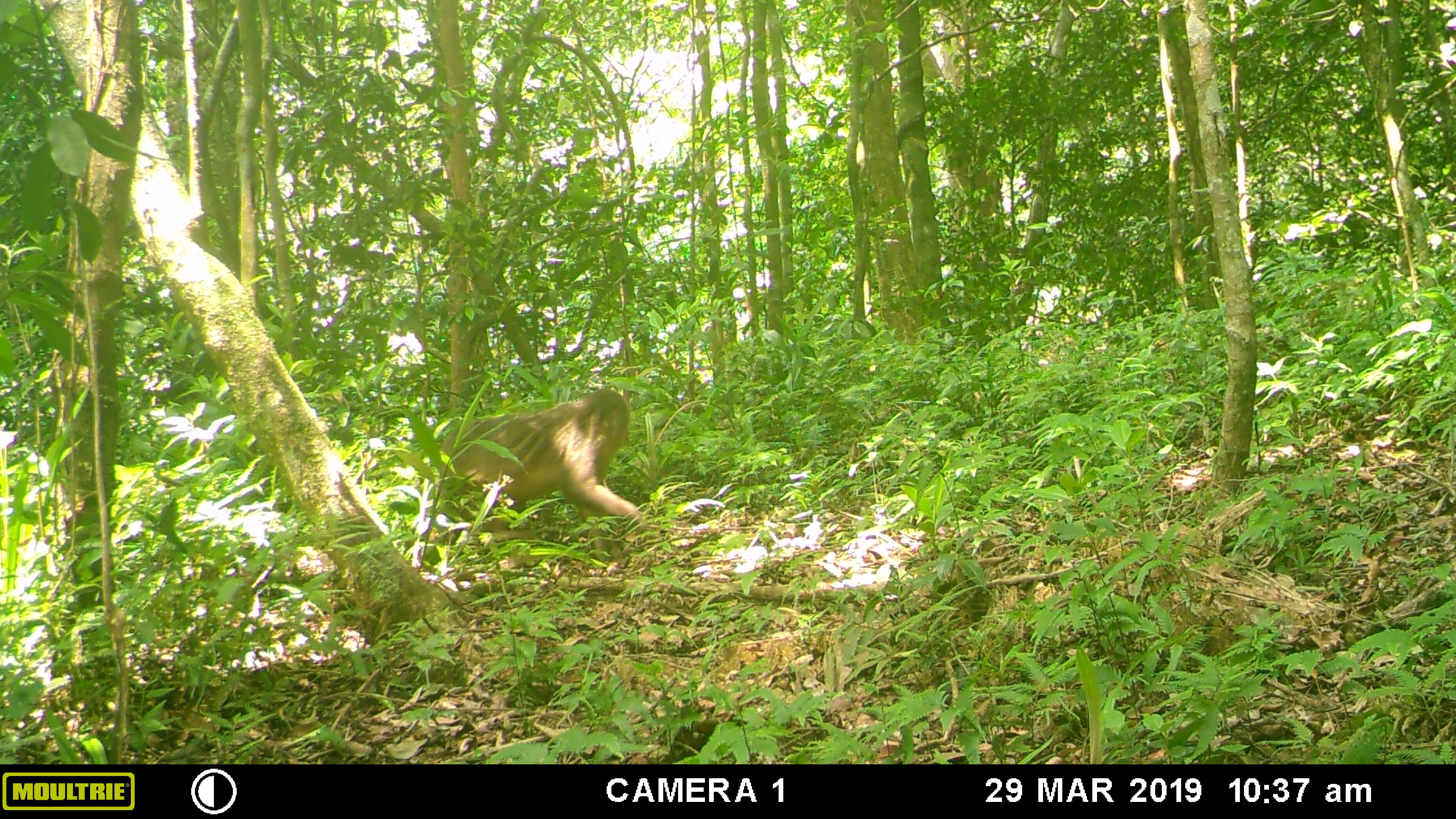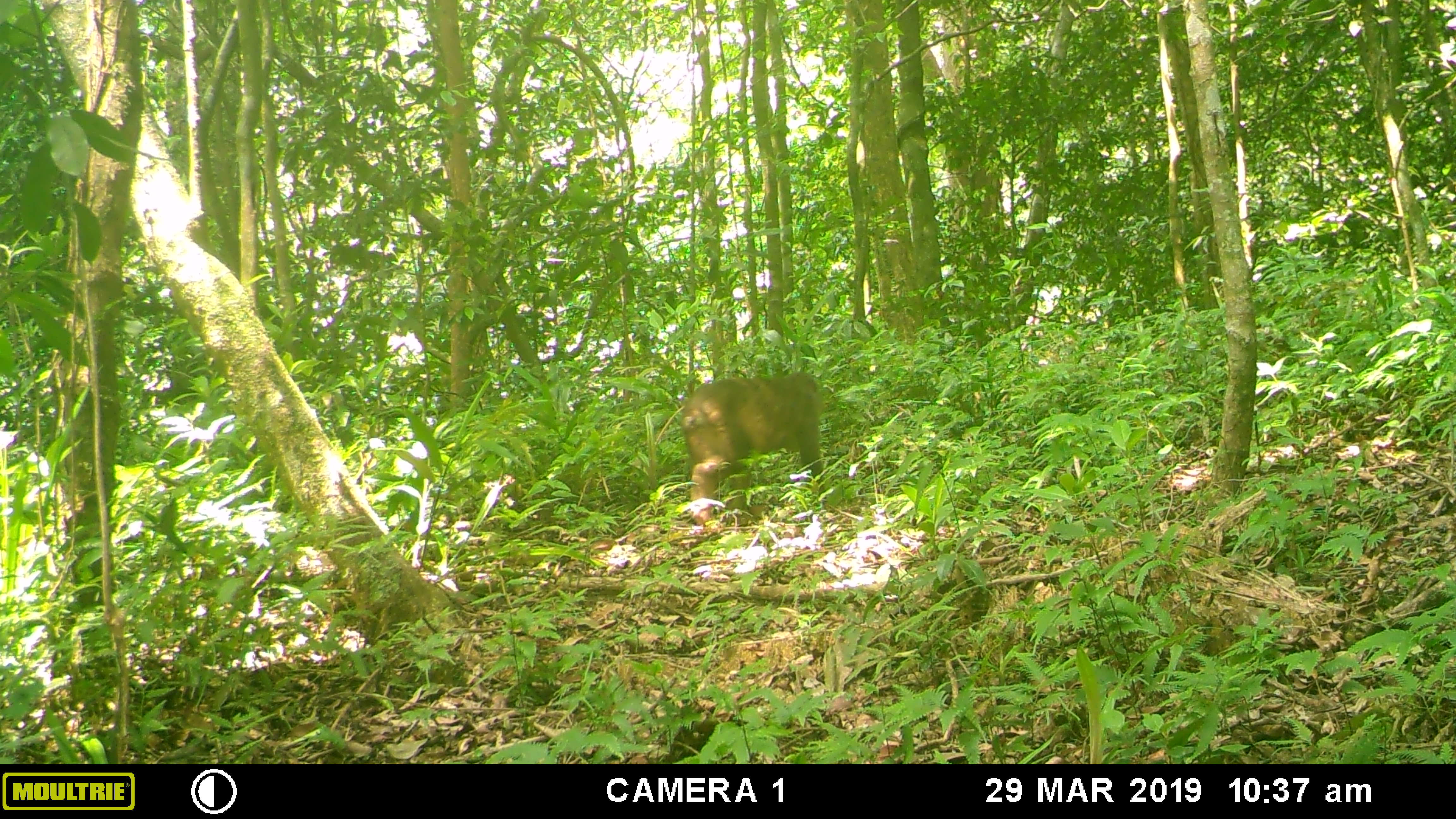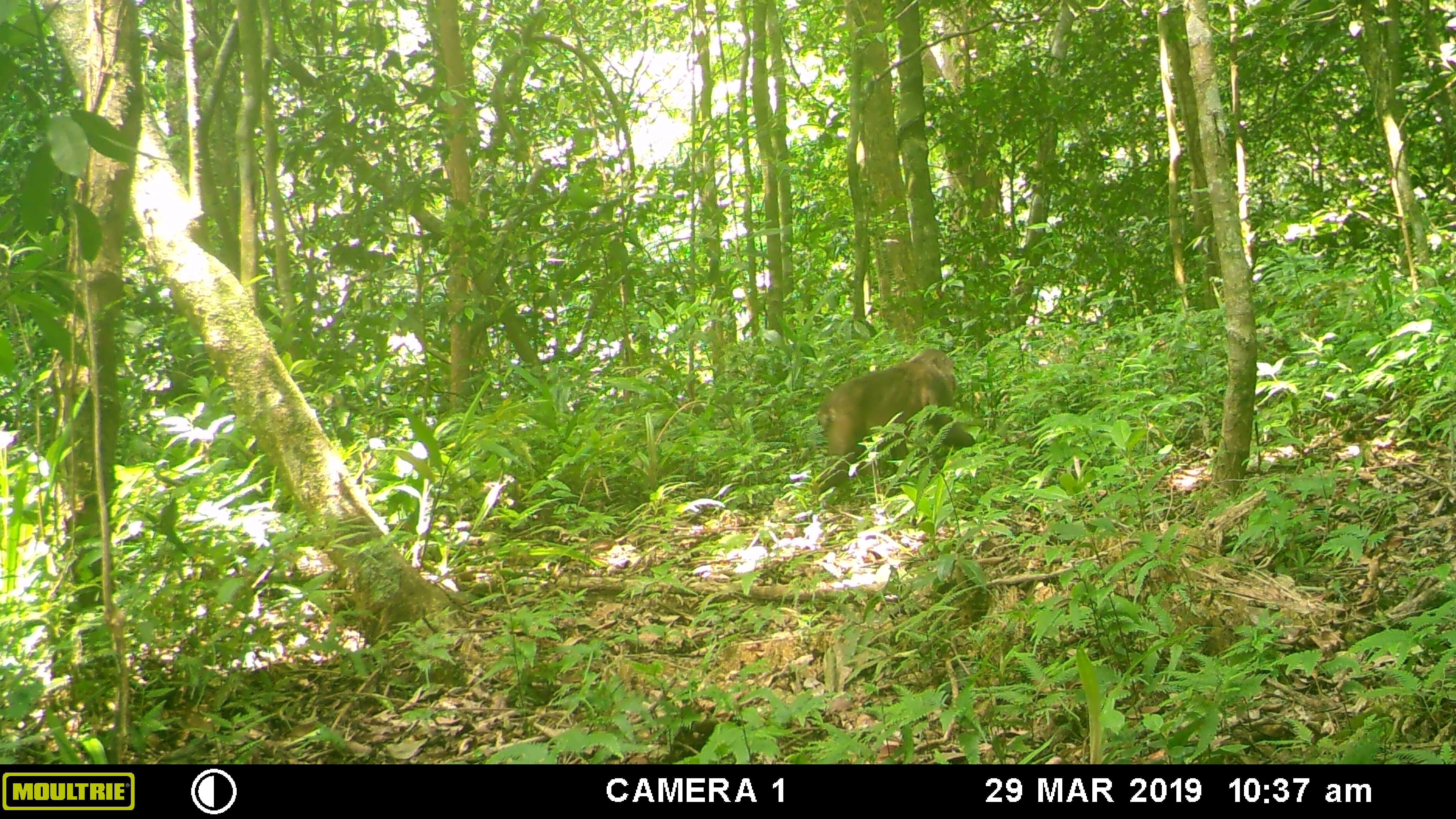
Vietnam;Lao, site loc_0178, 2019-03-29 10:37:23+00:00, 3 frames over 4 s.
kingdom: Animalia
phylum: Chordata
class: Mammalia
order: Primates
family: Cercopithecidae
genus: Macaca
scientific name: Macaca arctoides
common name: stump-tailed macaque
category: stump tailed macaque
Stump tailed macaque (stump-tailed macaque) (Macaca arctoides). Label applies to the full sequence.